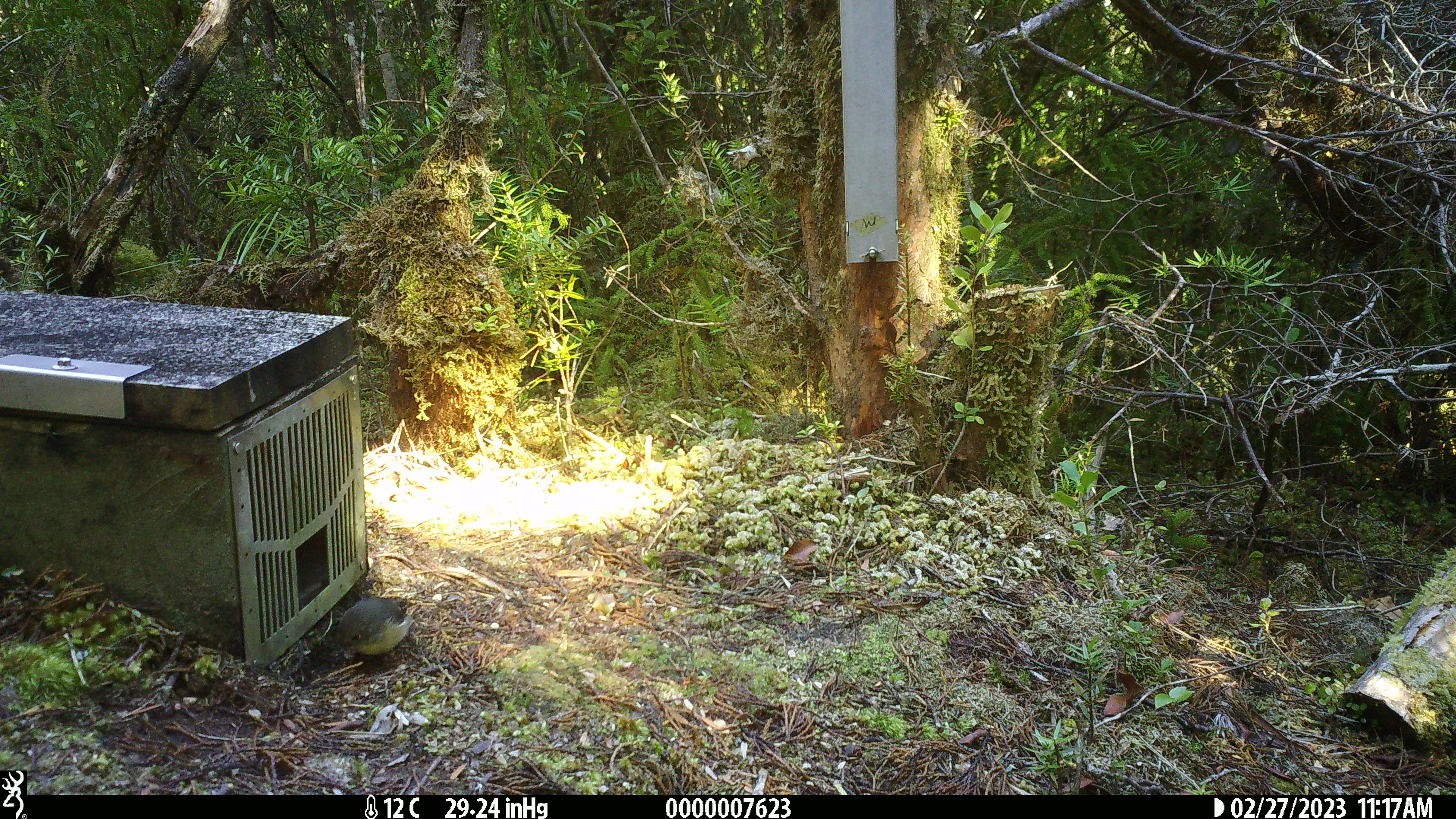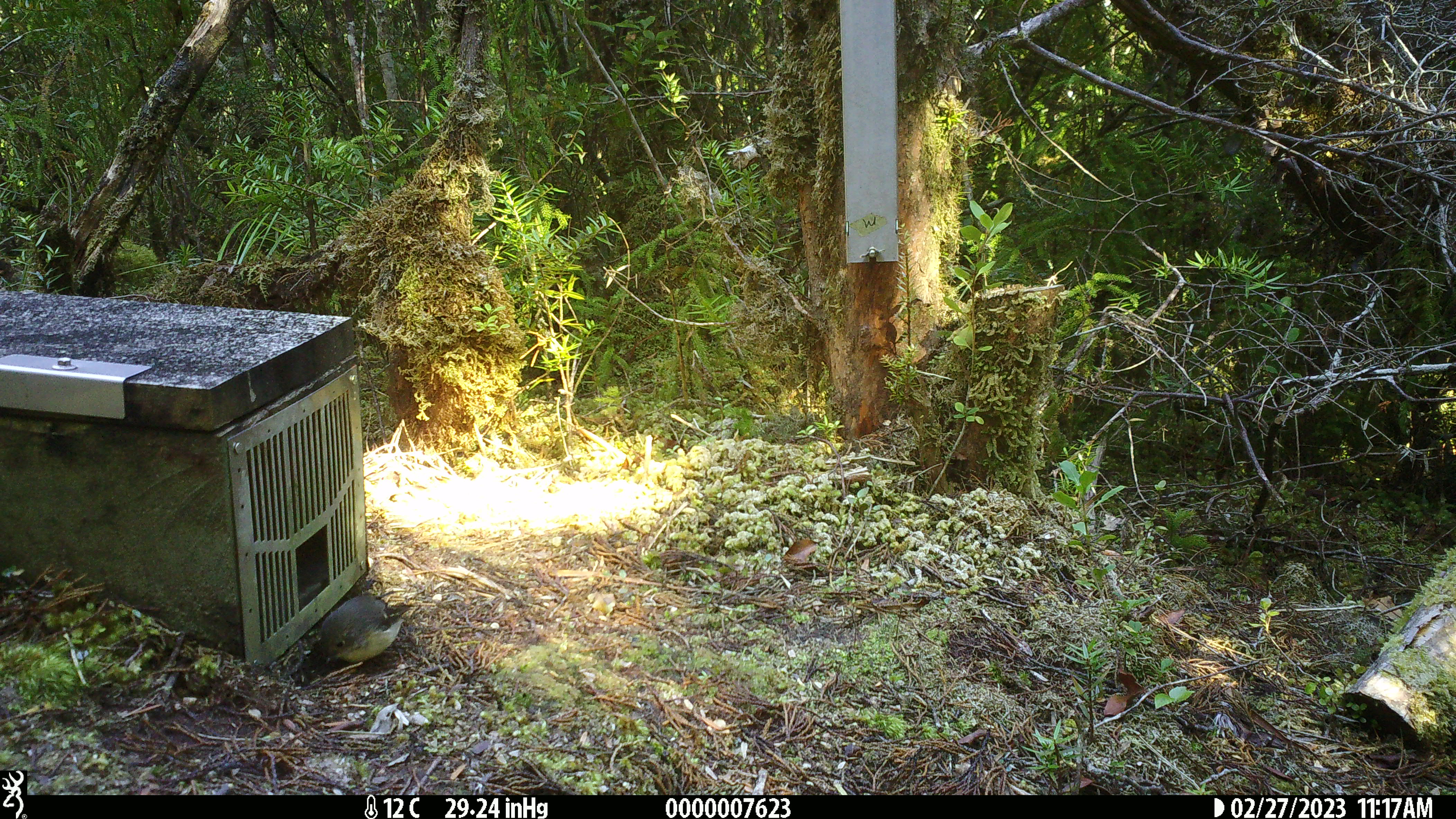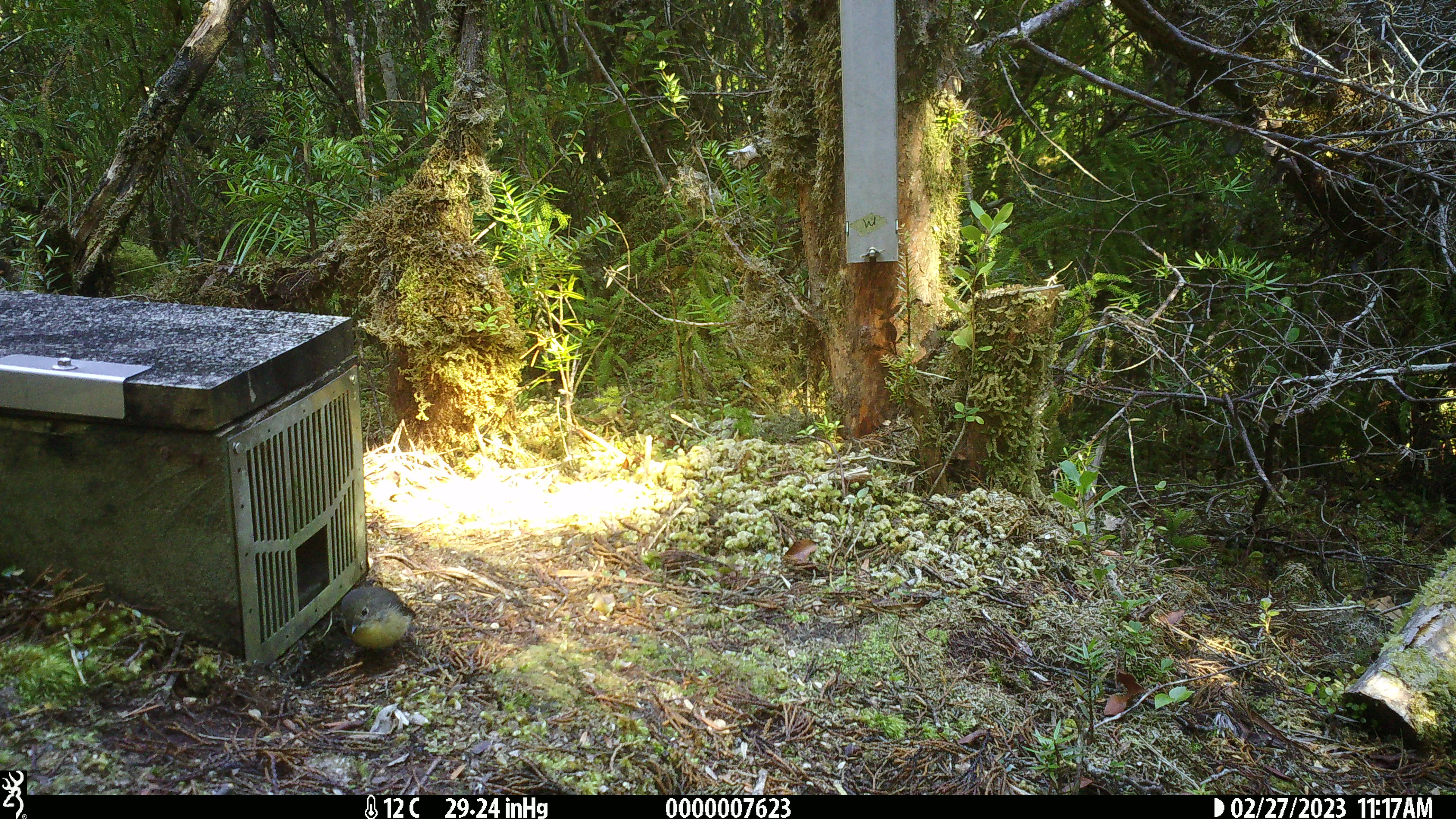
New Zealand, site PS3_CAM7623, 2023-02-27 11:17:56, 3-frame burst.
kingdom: Animalia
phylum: Chordata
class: Aves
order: Passeriformes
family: Petroicidae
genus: Petroica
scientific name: Petroica macrocephala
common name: tomtit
Tomtit (Petroica macrocephala).